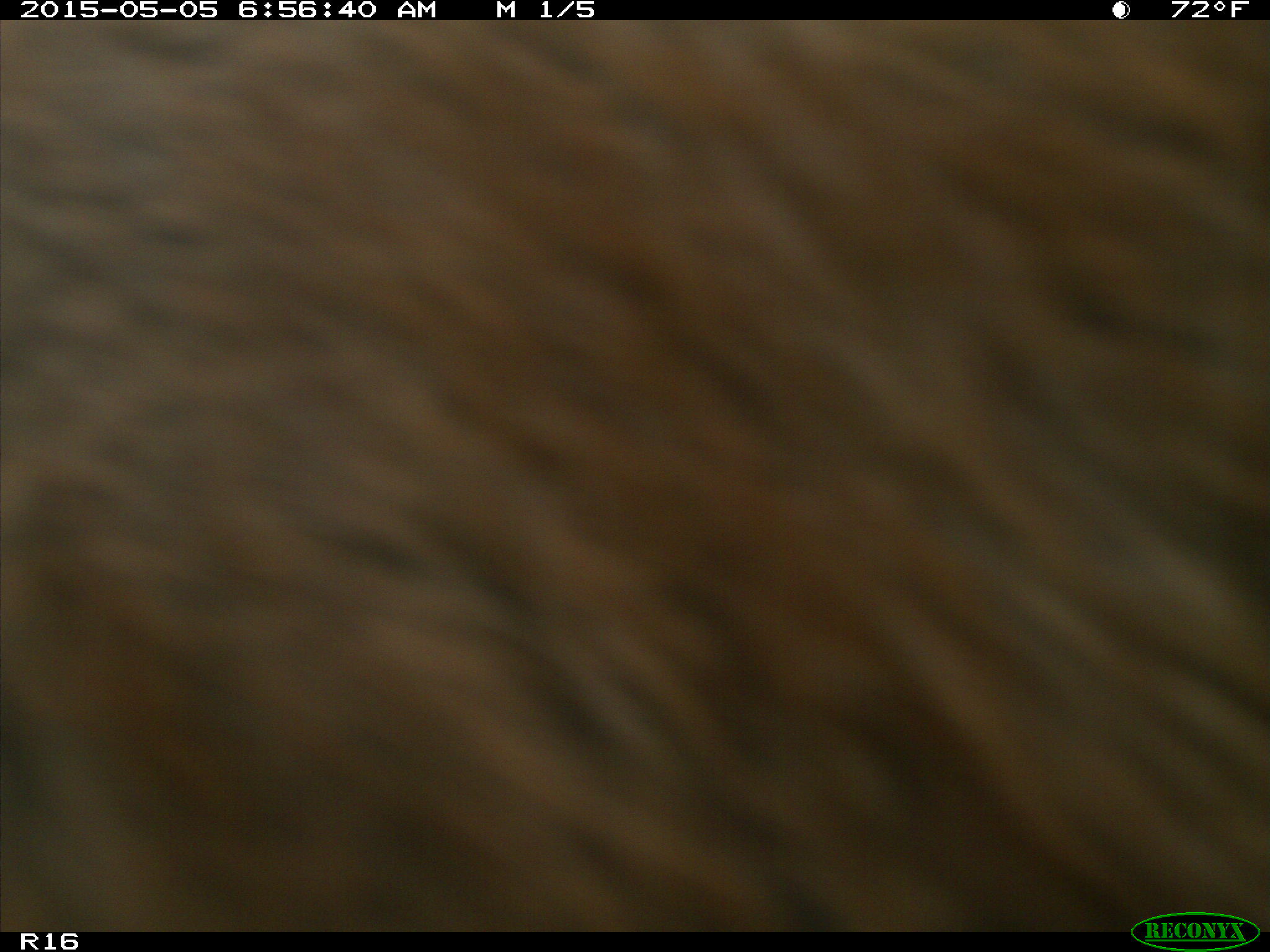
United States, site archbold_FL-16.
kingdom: Animalia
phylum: Chordata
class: Mammalia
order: Artiodactyla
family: Bovidae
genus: Bos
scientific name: Bos taurus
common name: domestic cow